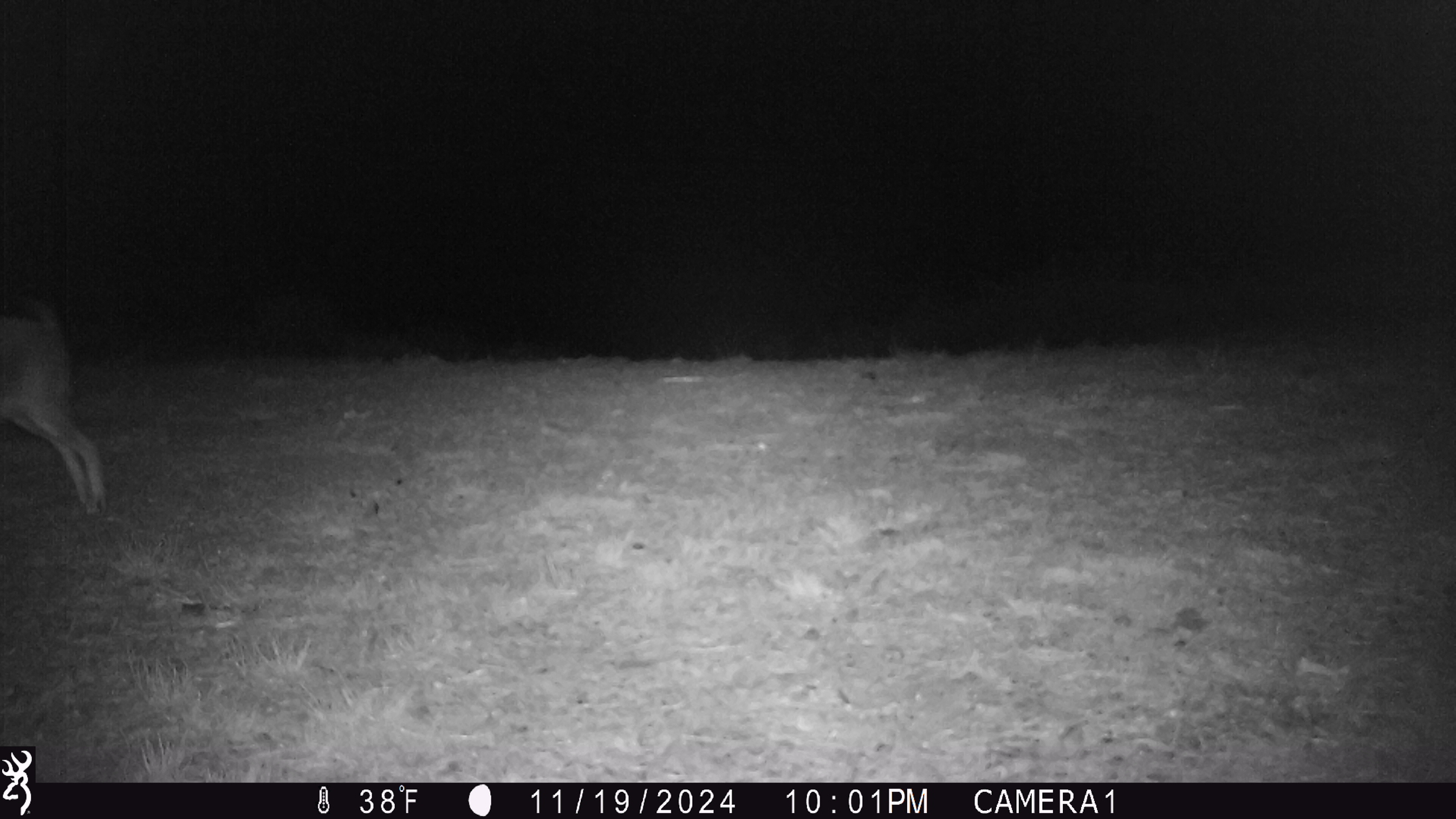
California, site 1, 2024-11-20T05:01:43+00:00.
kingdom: Animalia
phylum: Chordata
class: Mammalia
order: Lagomorpha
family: Leporidae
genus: Lepus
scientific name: Lepus californicus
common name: black-tailed jackrabbit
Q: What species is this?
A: Black-tailed jackrabbit (Lepus californicus).